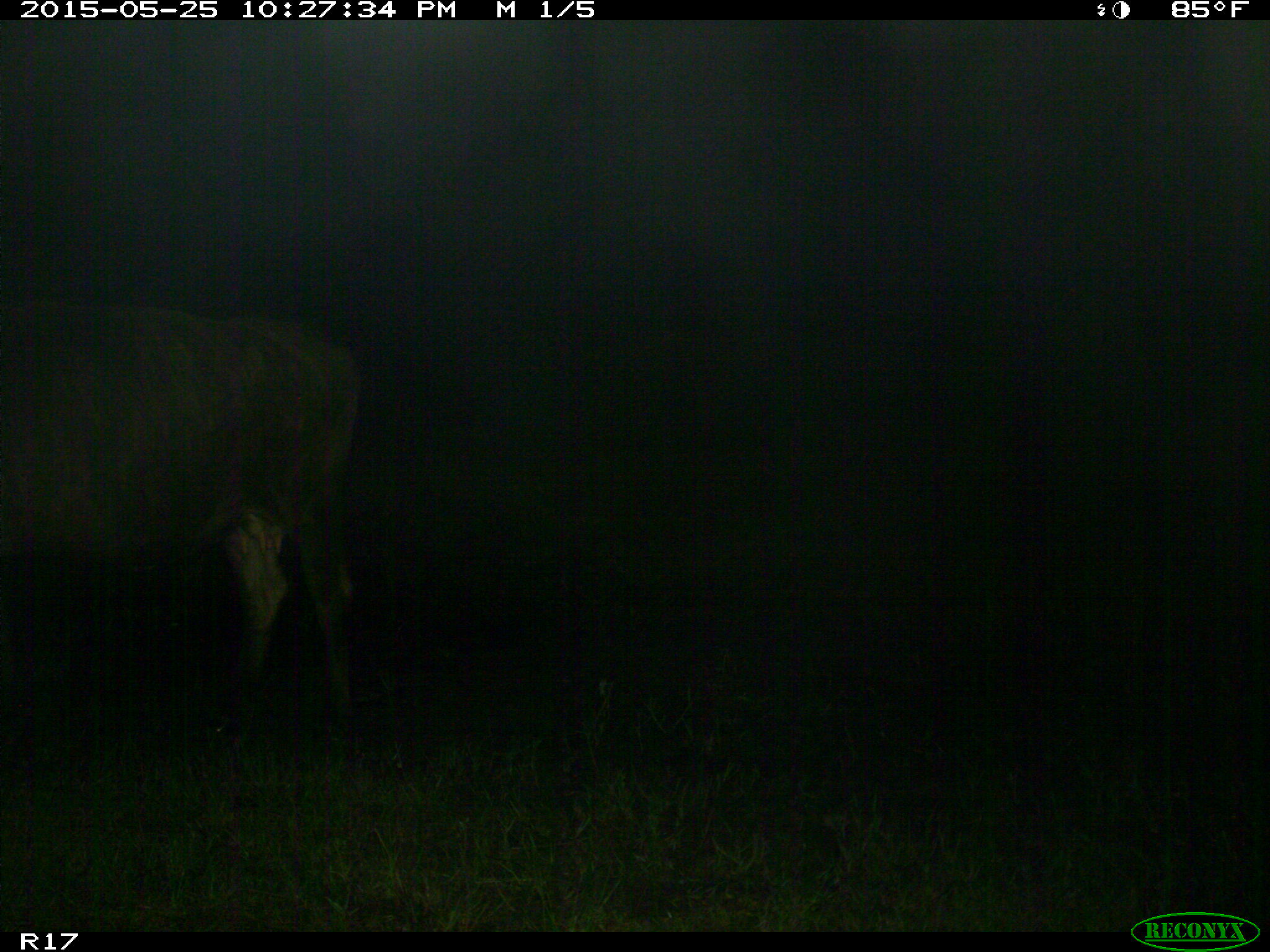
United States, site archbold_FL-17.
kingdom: Animalia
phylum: Chordata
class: Mammalia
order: Artiodactyla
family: Bovidae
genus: Bos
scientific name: Bos taurus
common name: domestic cow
Bos taurus (domestic cow).